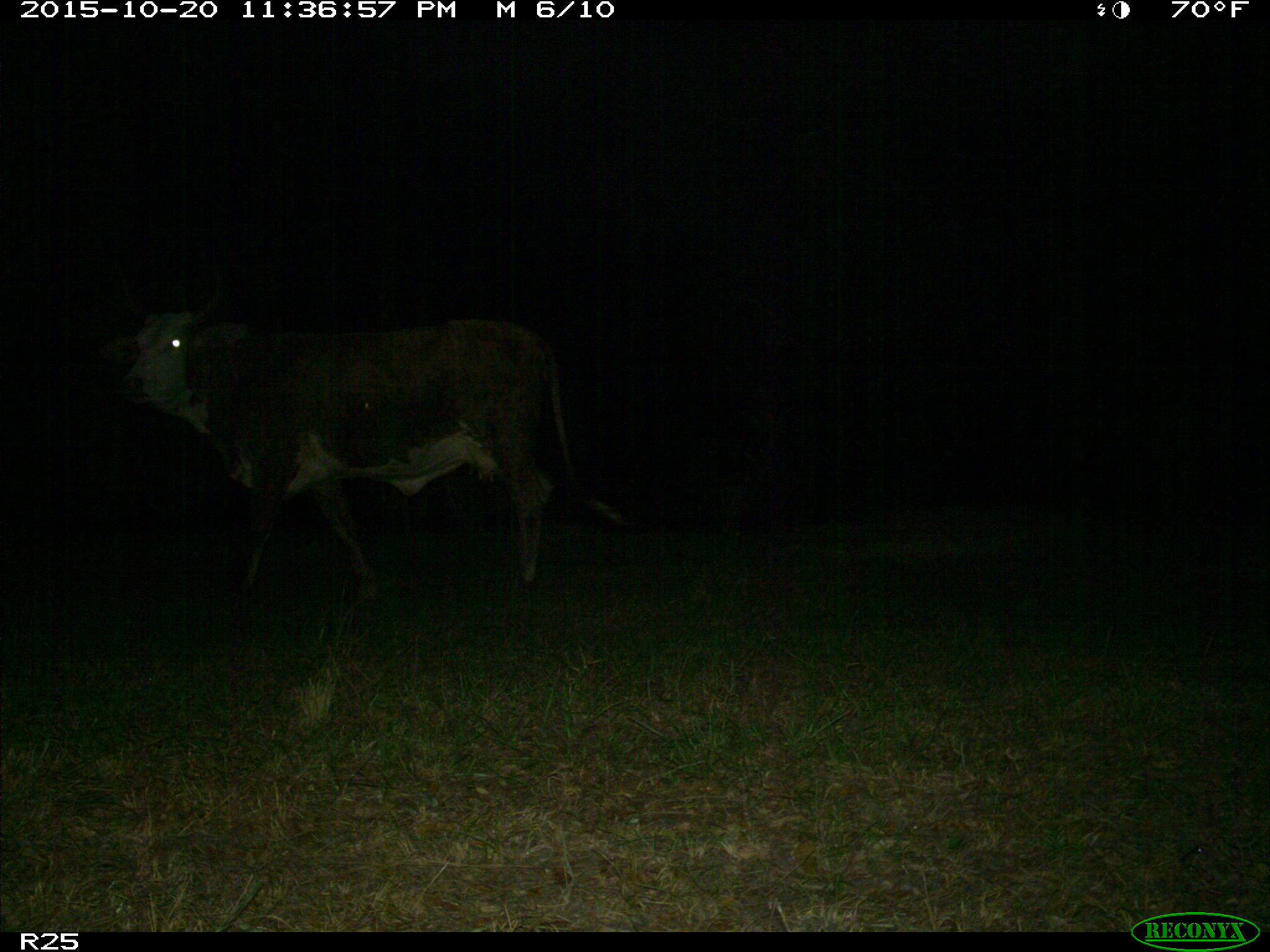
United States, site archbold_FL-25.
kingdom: Animalia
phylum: Chordata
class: Mammalia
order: Artiodactyla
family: Bovidae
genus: Bos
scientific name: Bos taurus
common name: domestic cow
Bos taurus (domestic cow).